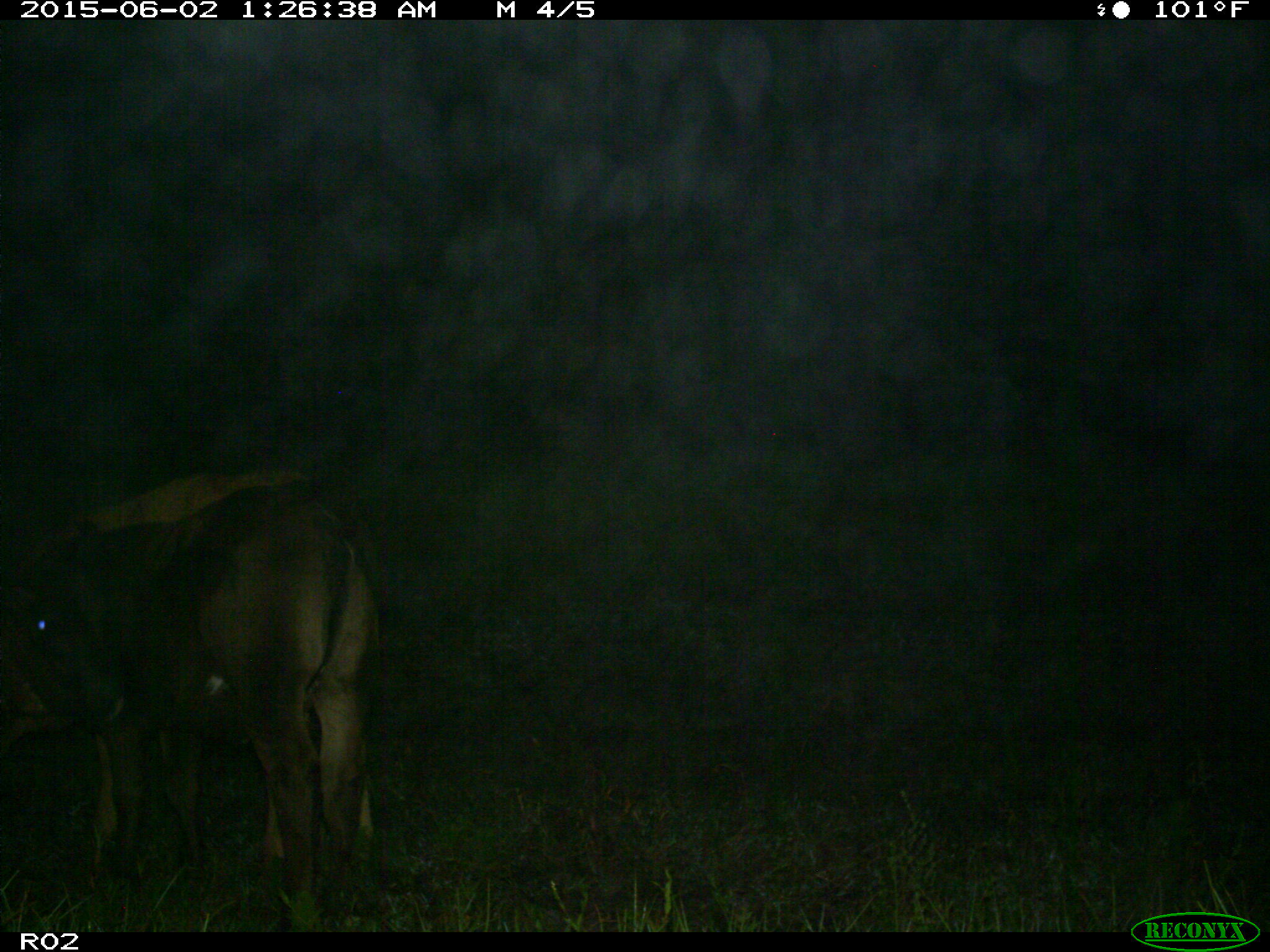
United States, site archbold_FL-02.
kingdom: Animalia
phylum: Chordata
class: Mammalia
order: Artiodactyla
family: Bovidae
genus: Bos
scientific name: Bos taurus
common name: domestic cow